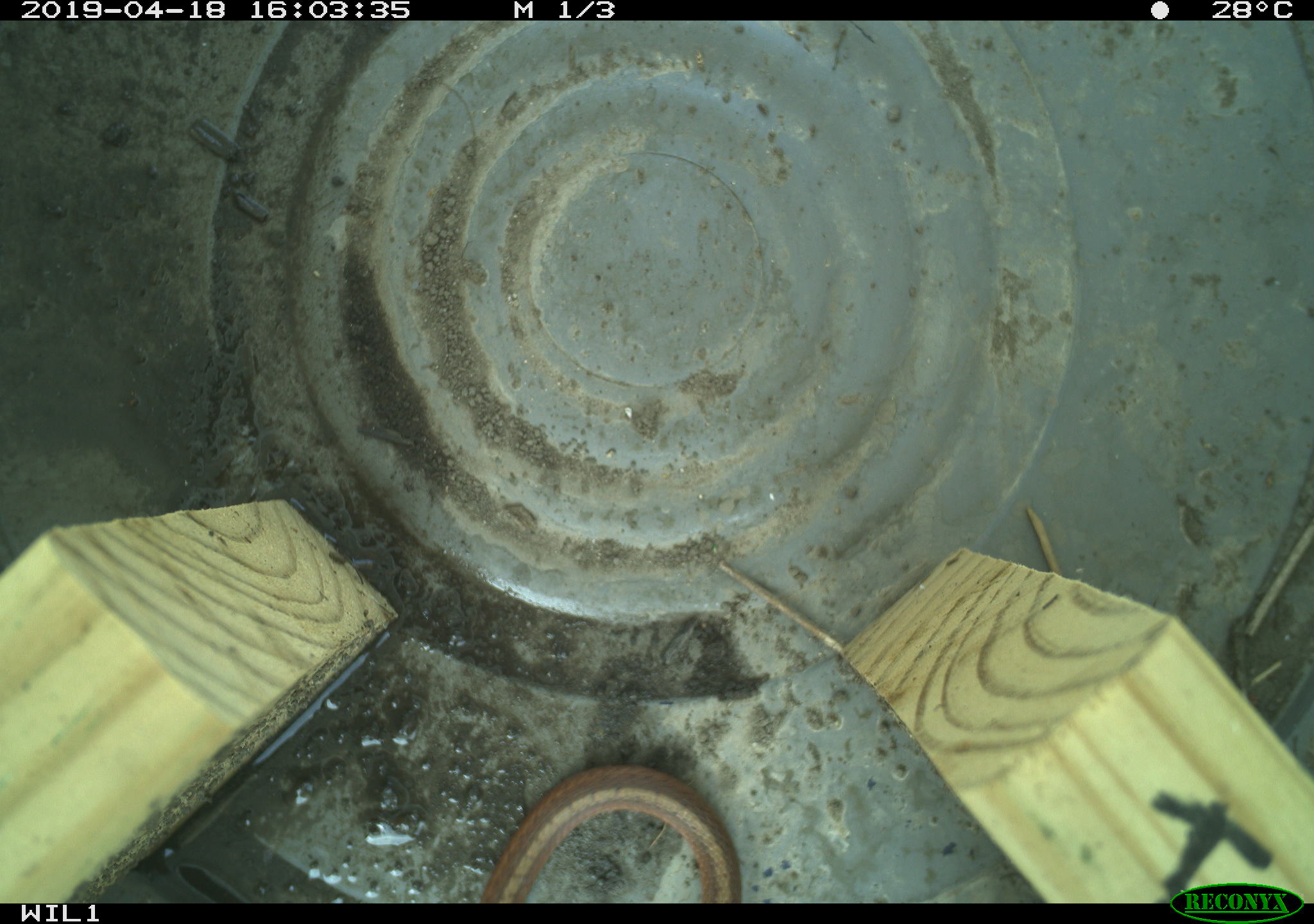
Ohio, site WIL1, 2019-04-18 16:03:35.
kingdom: Animalia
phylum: Chordata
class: Reptilia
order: Squamata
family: Colubridae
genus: Storeria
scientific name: Storeria dekayi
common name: dekay's brownsnake